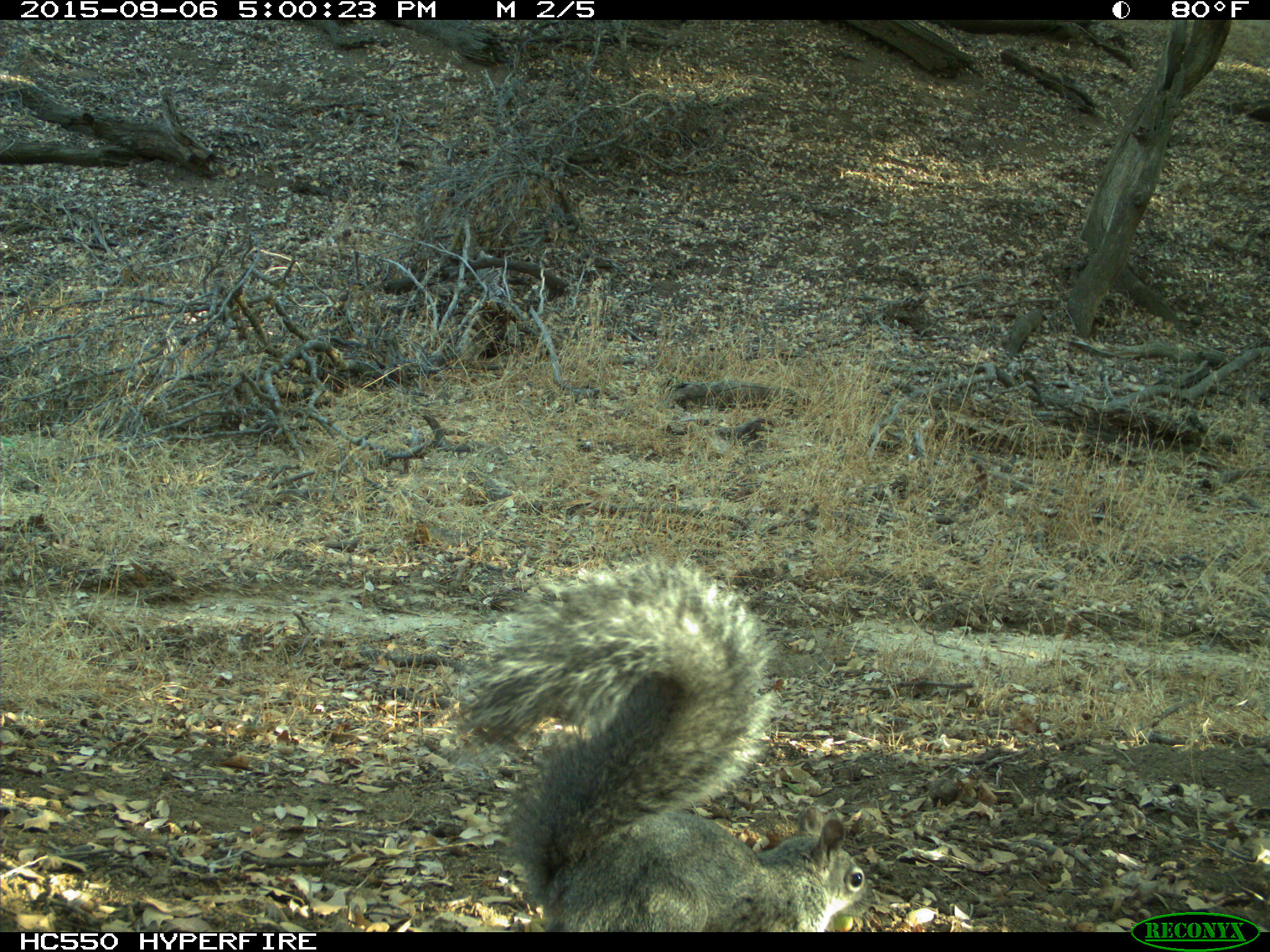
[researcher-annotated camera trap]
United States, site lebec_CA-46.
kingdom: Animalia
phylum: Chordata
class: Mammalia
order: Rodentia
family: Sciuridae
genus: Sciurus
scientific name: Sciurus carolinensis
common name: eastern gray squirrel